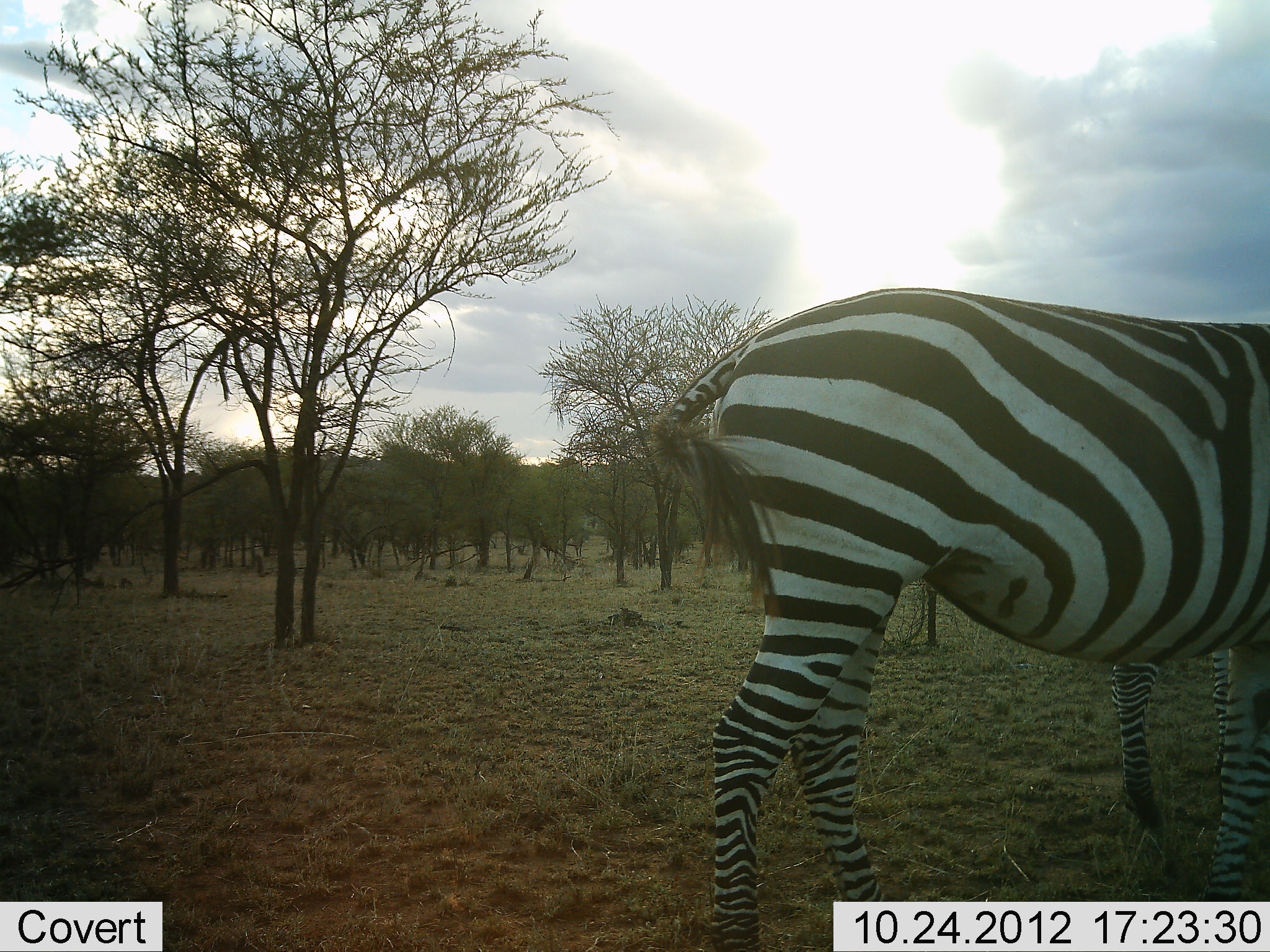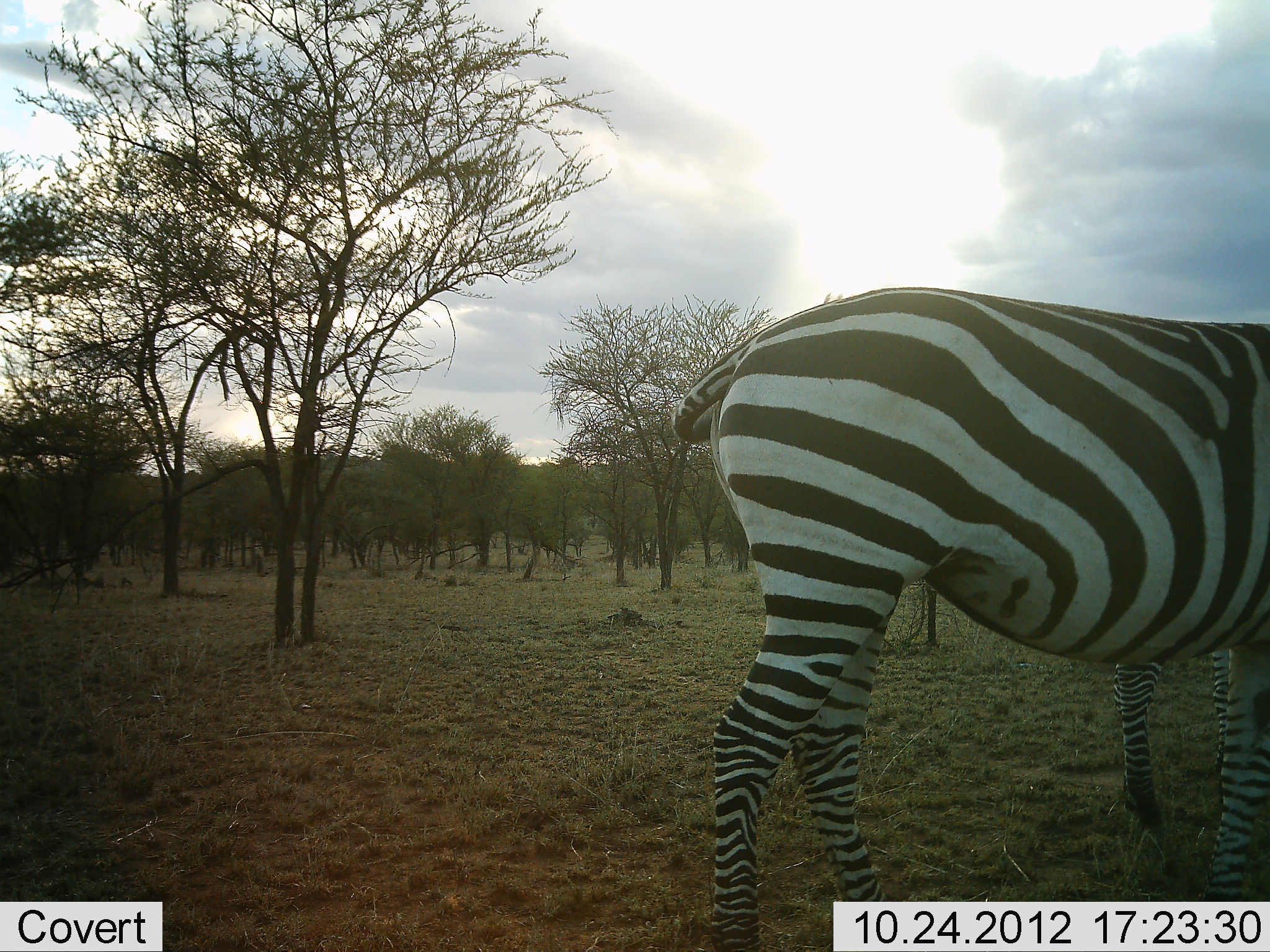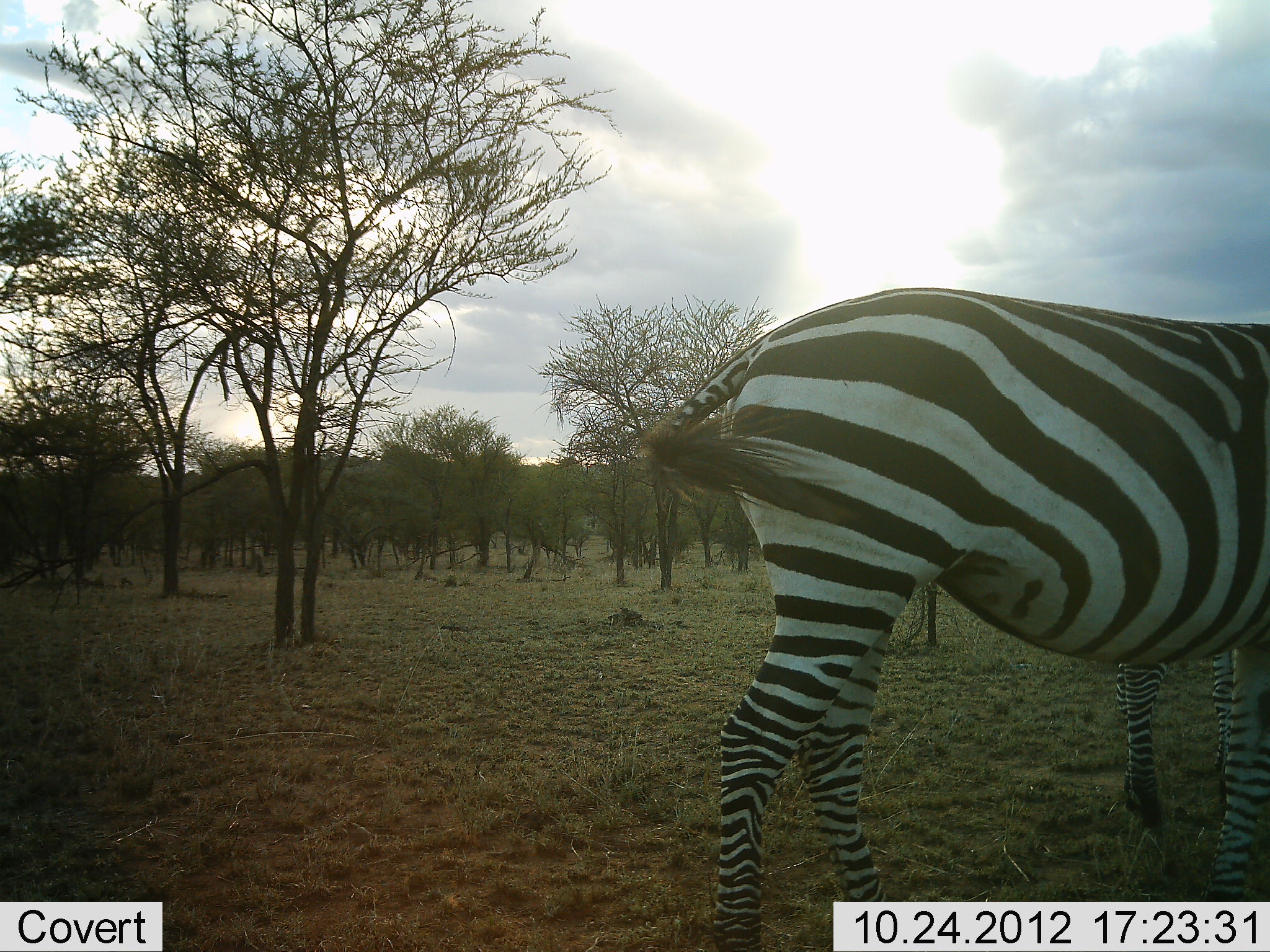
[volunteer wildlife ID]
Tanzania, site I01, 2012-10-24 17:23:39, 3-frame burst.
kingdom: Animalia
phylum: Chordata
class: Mammalia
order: Perissodactyla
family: Equidae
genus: Equus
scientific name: Equus quagga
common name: plains zebra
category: zebra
Zebra (plains zebra) (Equus quagga), count 2. Behavior (volunteer vote fractions): standing 100%, resting 0%, moving 0%, interacting 0%. Young present (vote fraction): 0%. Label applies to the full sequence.